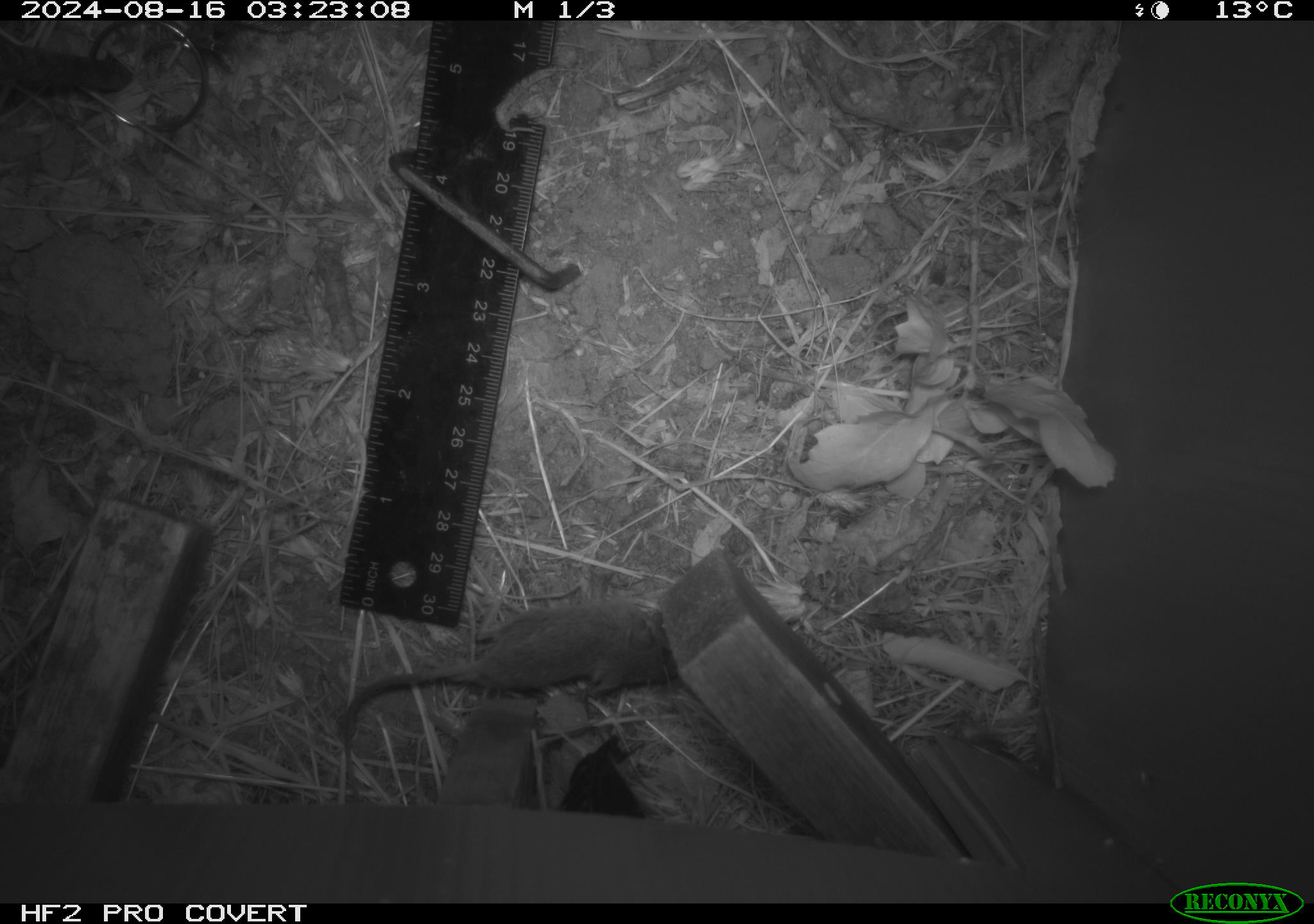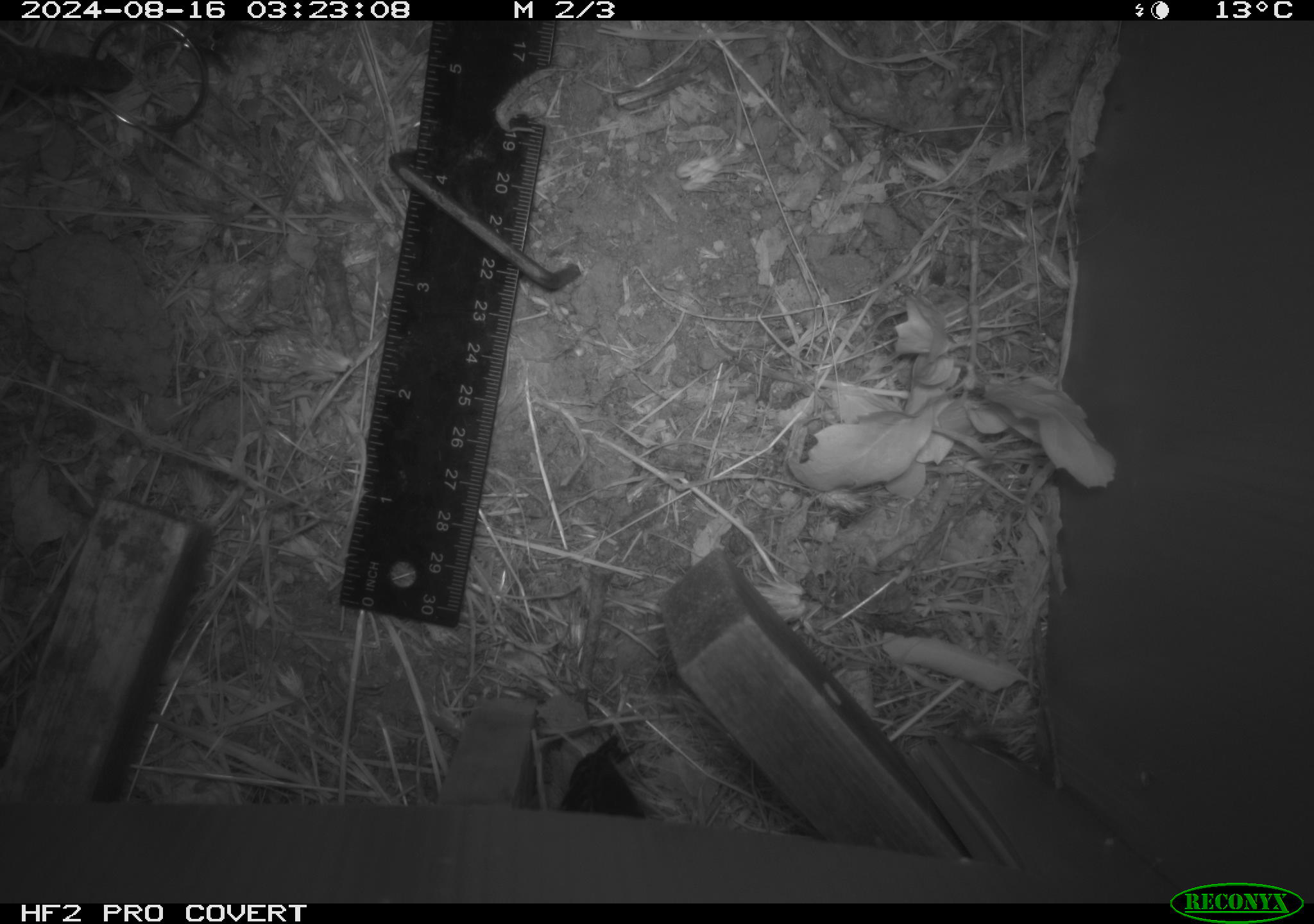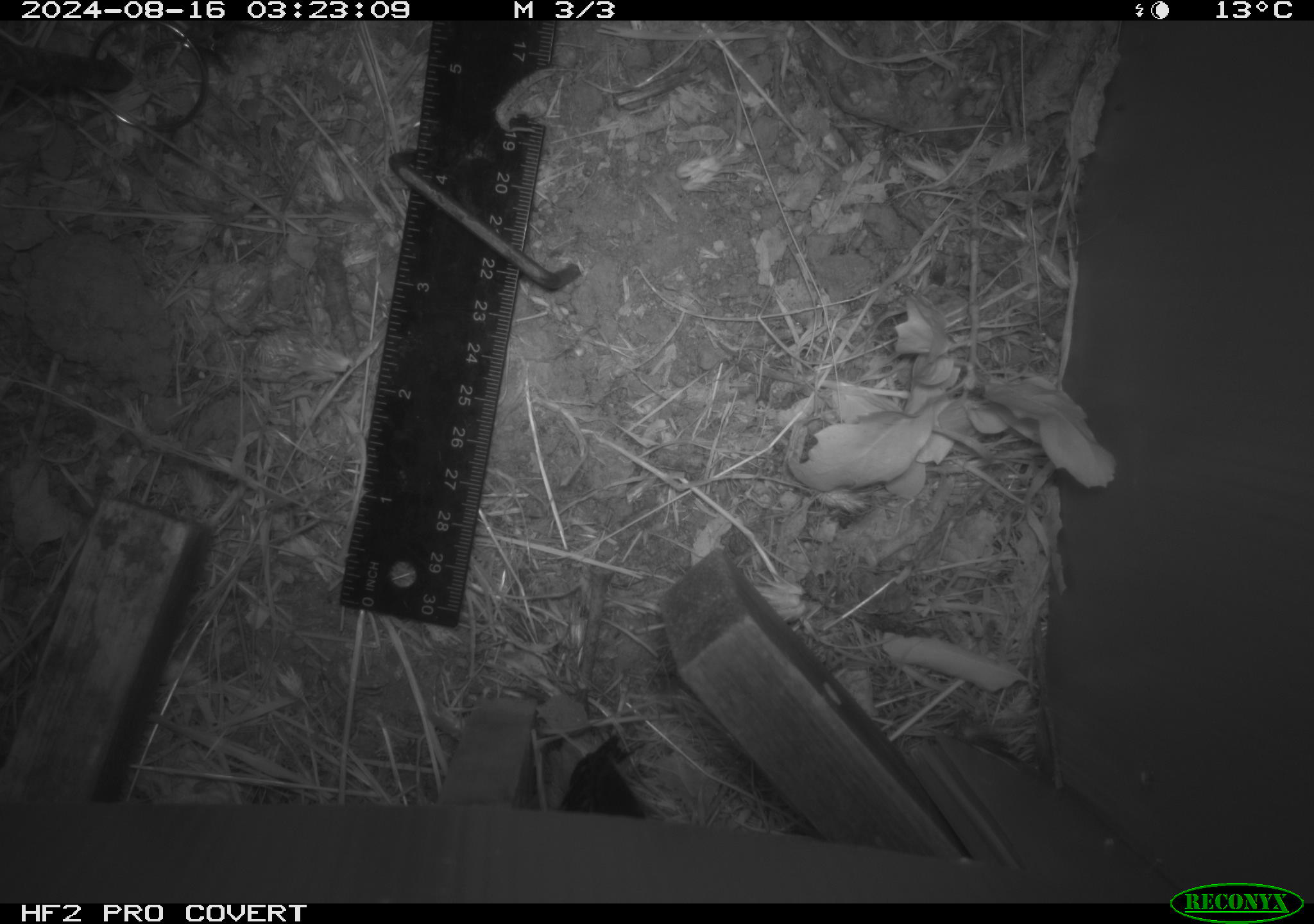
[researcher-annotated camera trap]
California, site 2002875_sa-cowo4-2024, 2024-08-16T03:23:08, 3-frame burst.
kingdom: Animalia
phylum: Chordata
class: Mammalia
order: Rodentia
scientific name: Rodentia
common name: mouse species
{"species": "mouse species (Rodentia)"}